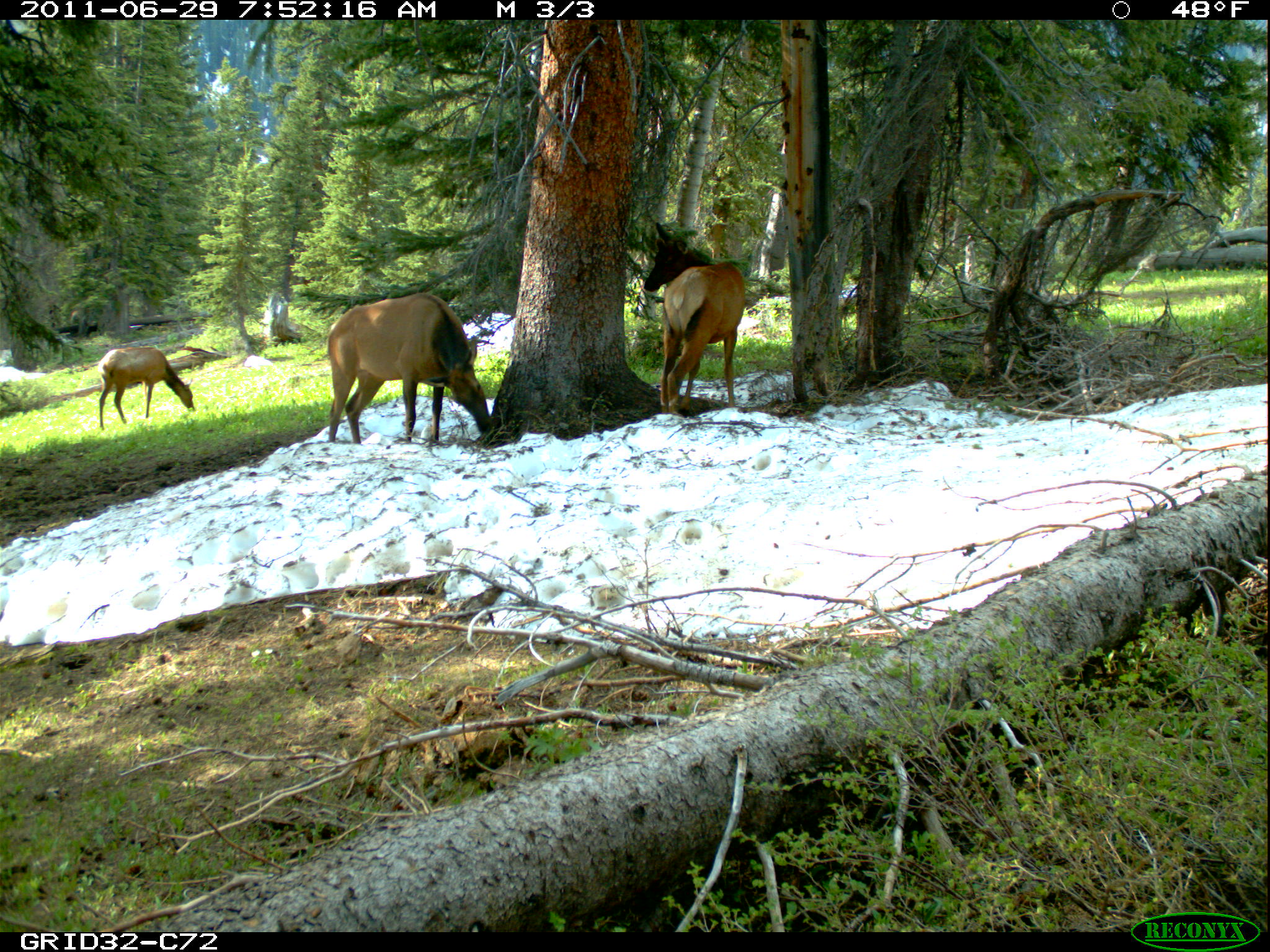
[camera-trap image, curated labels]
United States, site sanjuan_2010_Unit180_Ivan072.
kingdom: Animalia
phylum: Chordata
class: Mammalia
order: Artiodactyla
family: Cervidae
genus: Cervus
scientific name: Cervus elaphus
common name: red deer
Cervus elaphus (red deer).